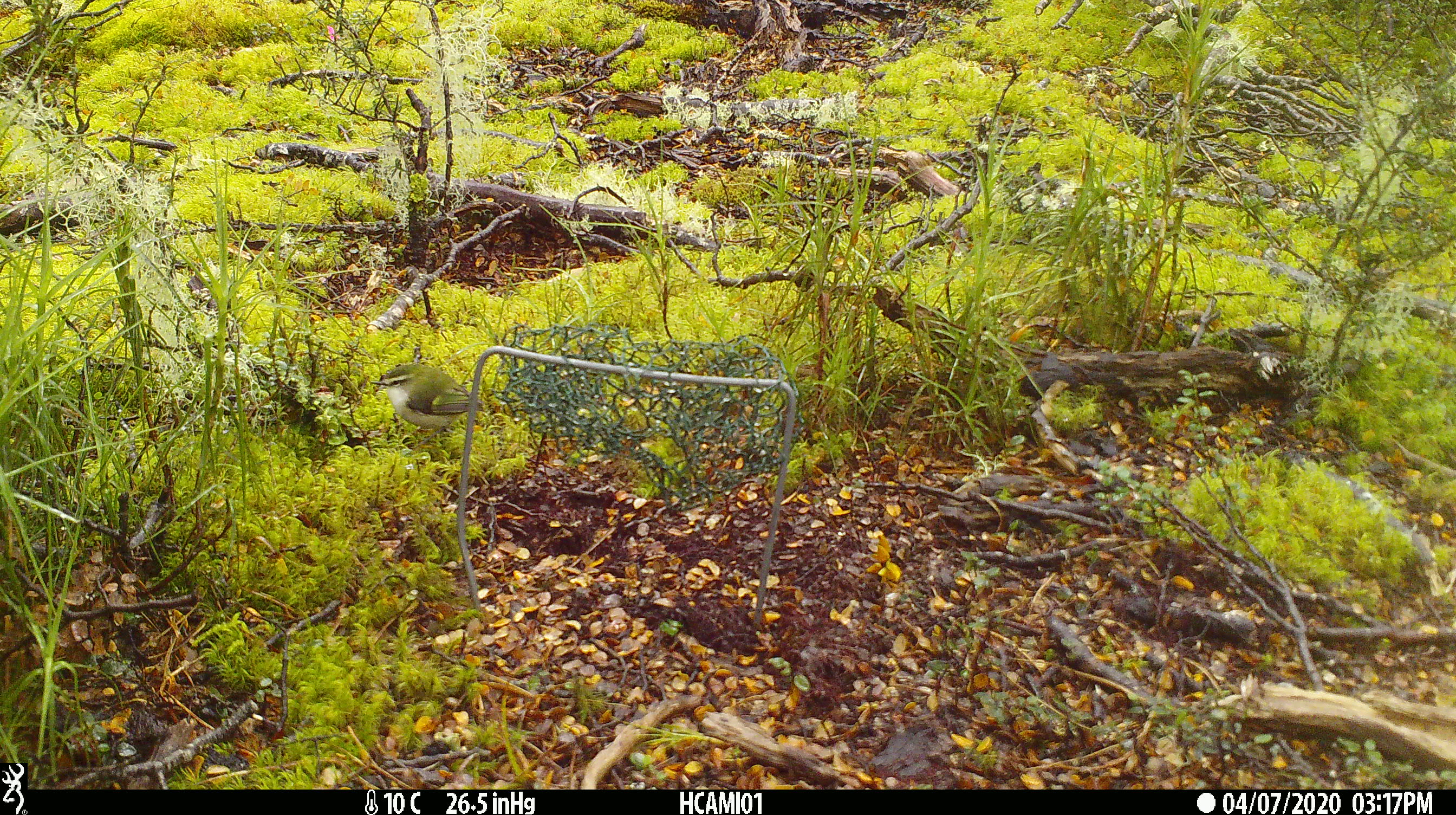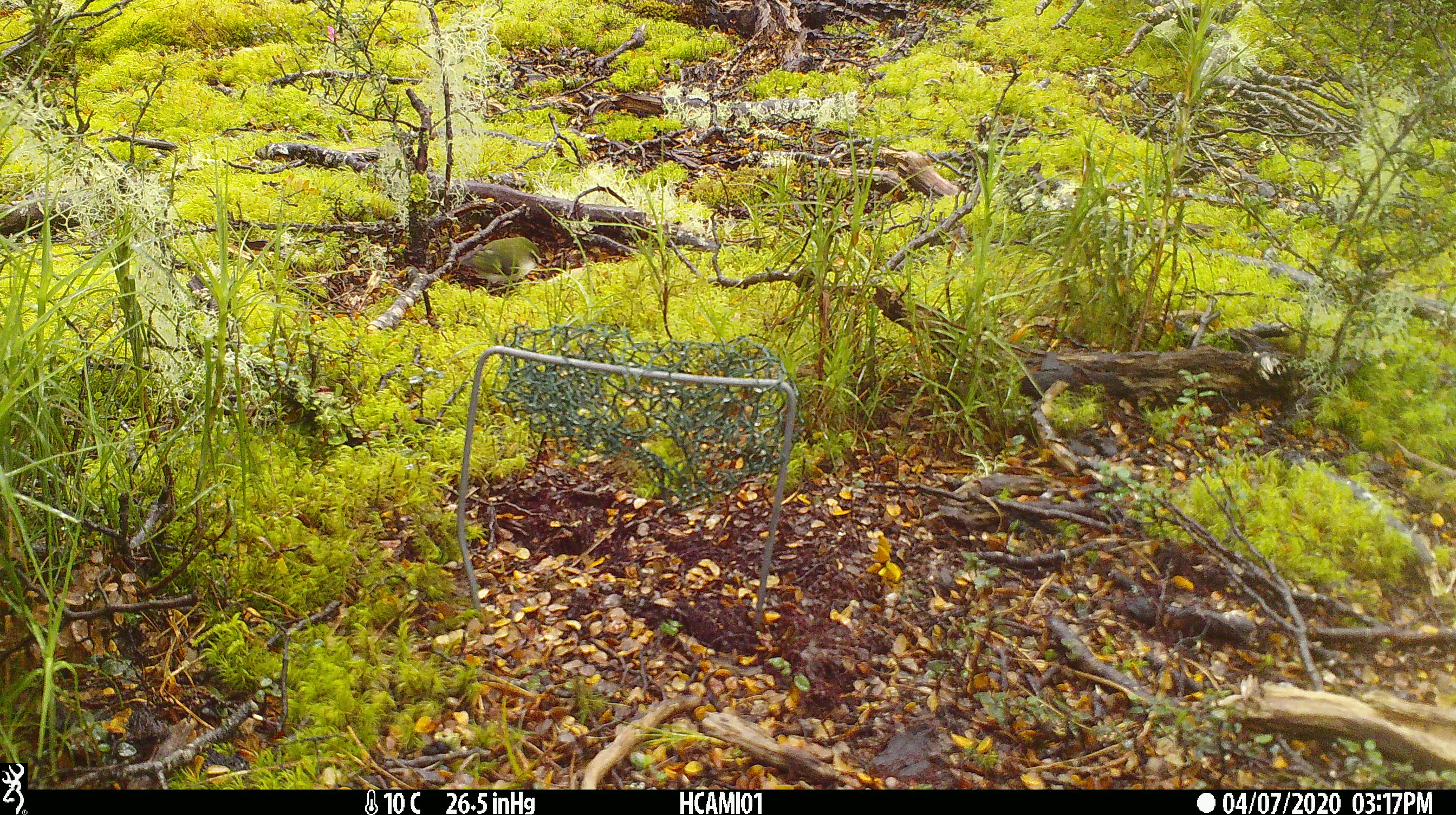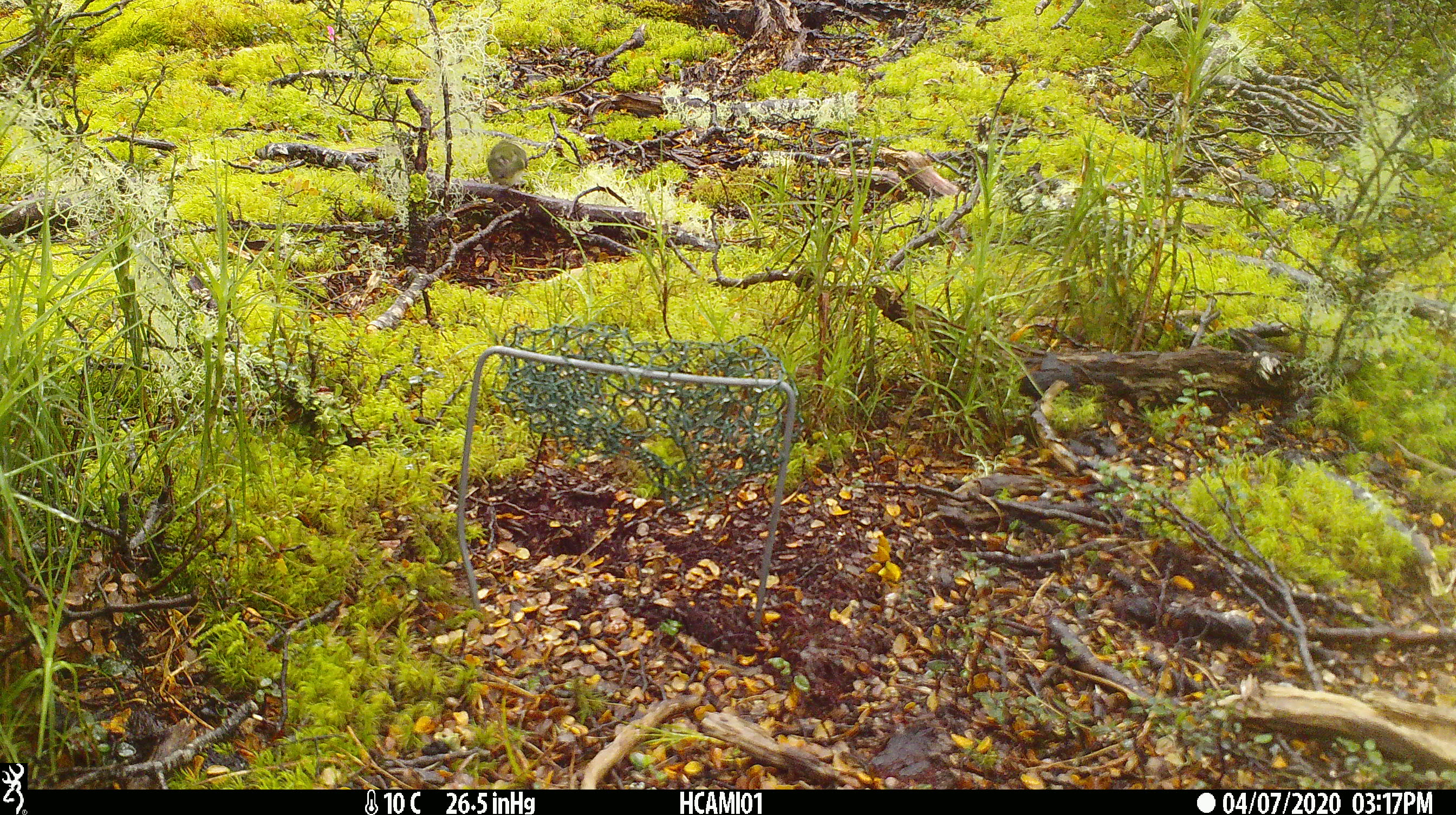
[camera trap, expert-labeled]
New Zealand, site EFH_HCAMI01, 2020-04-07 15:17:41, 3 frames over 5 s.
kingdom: Animalia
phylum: Chordata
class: Aves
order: Passeriformes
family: Acanthisittidae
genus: Acanthisitta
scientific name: Acanthisitta chloris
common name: rifleman